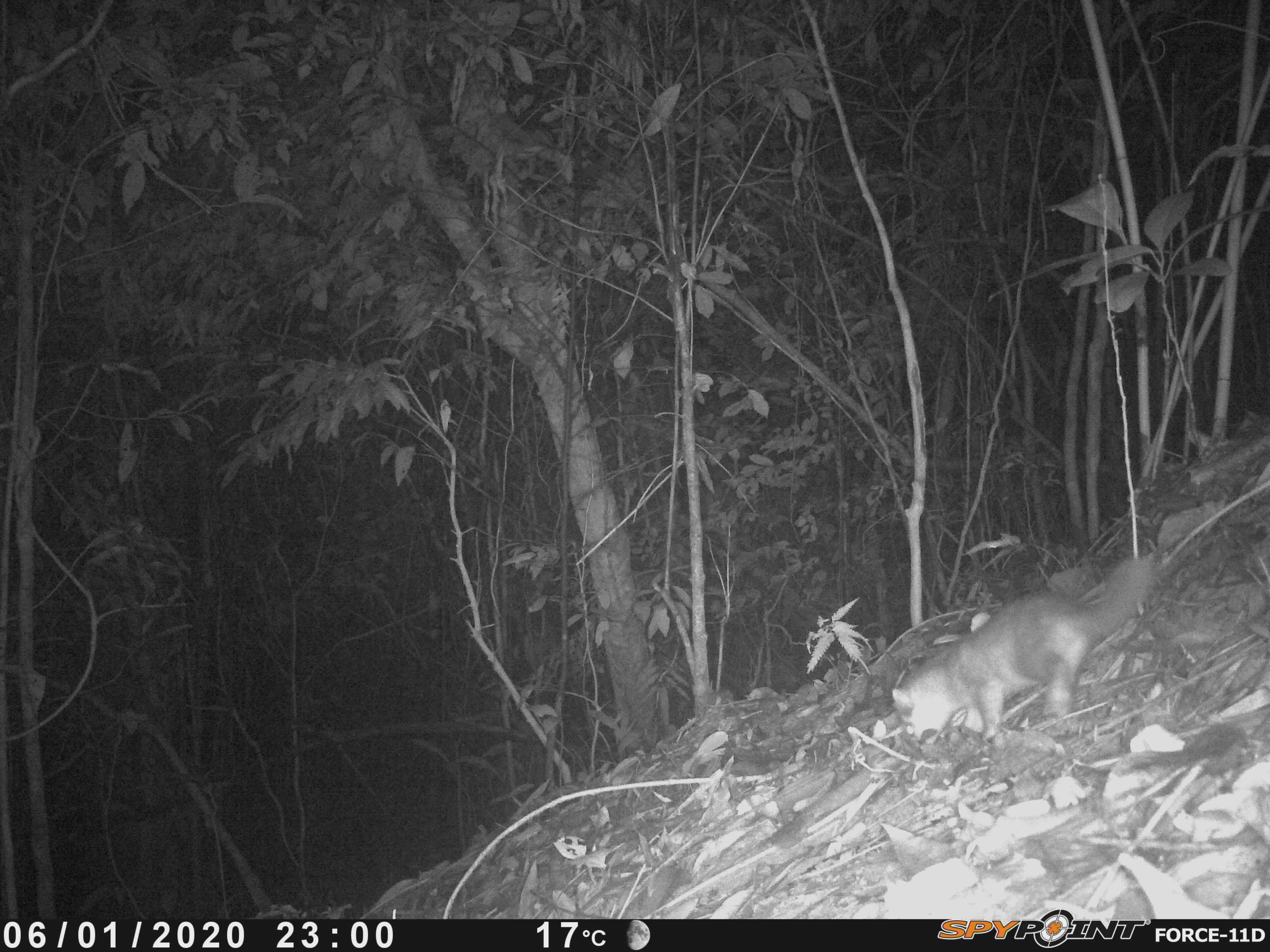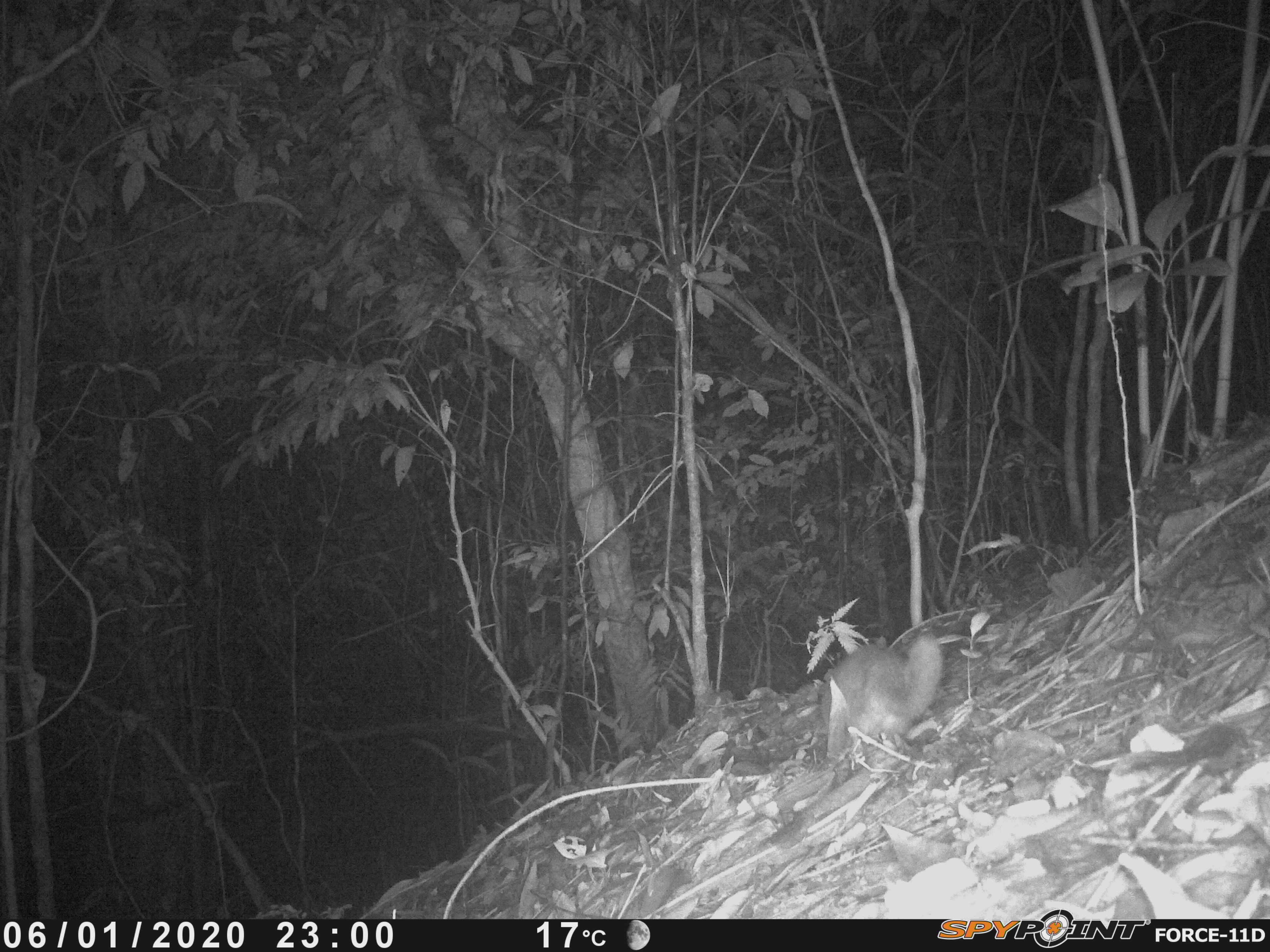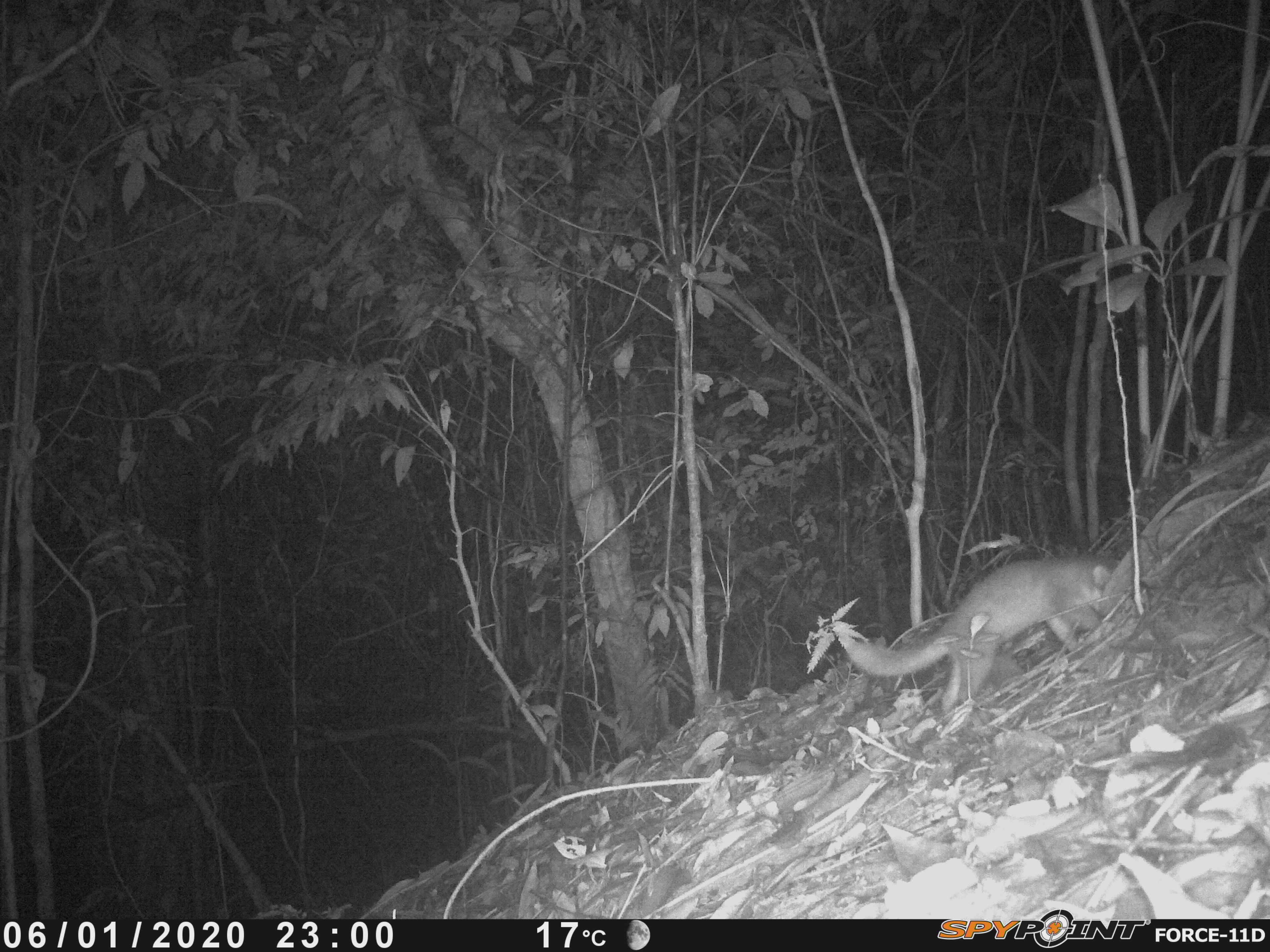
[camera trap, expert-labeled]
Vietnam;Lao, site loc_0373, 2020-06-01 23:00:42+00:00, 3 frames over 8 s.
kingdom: Animalia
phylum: Chordata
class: Mammalia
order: Carnivora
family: Mustelidae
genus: Melogale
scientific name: Melogale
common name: ferret badger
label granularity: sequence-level